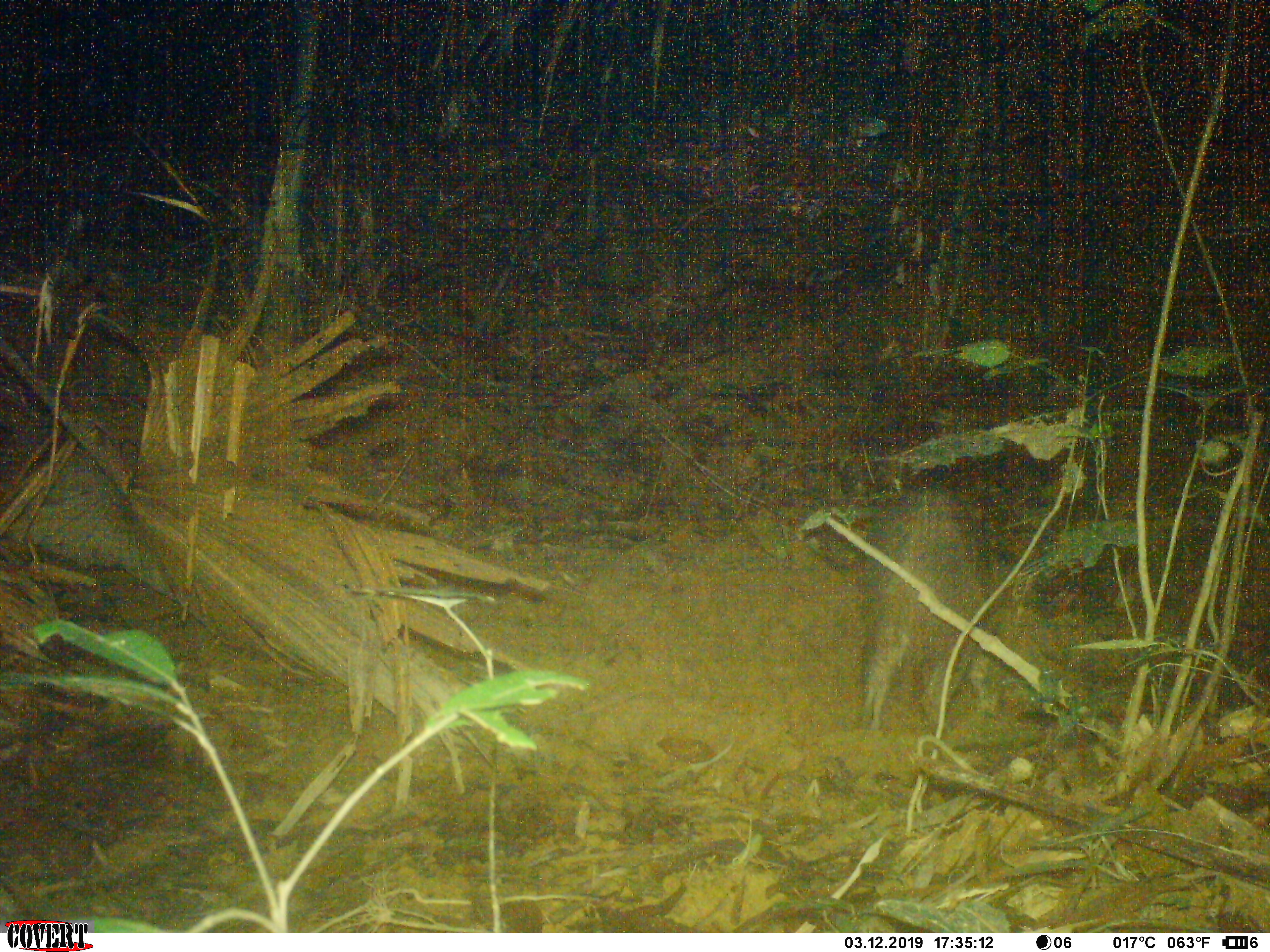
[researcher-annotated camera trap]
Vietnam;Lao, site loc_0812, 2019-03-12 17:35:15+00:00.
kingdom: Animalia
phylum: Chordata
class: Mammalia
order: Artiodactyla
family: Suidae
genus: Sus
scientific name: Sus scrofa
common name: eurasian wild pig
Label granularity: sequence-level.